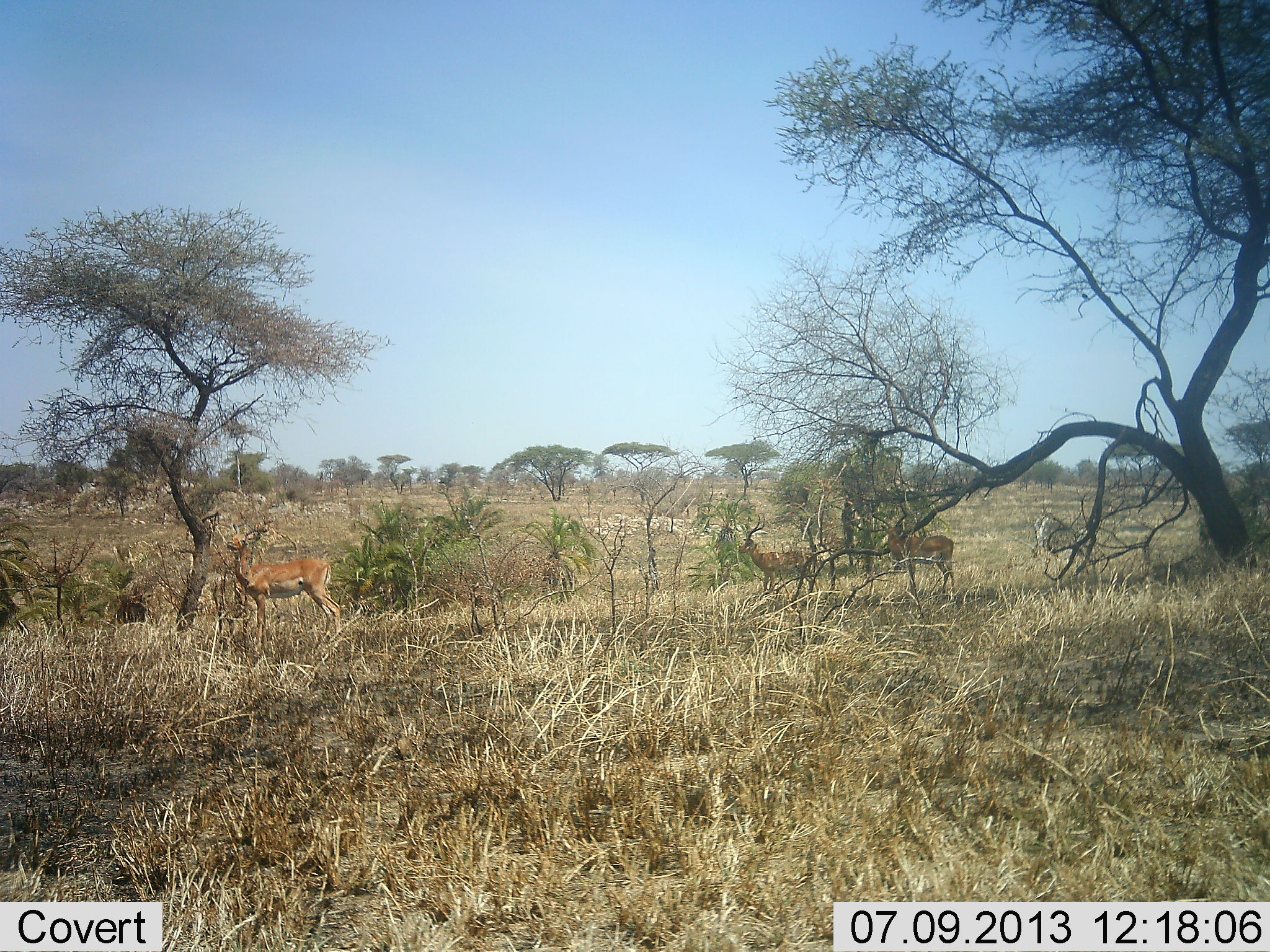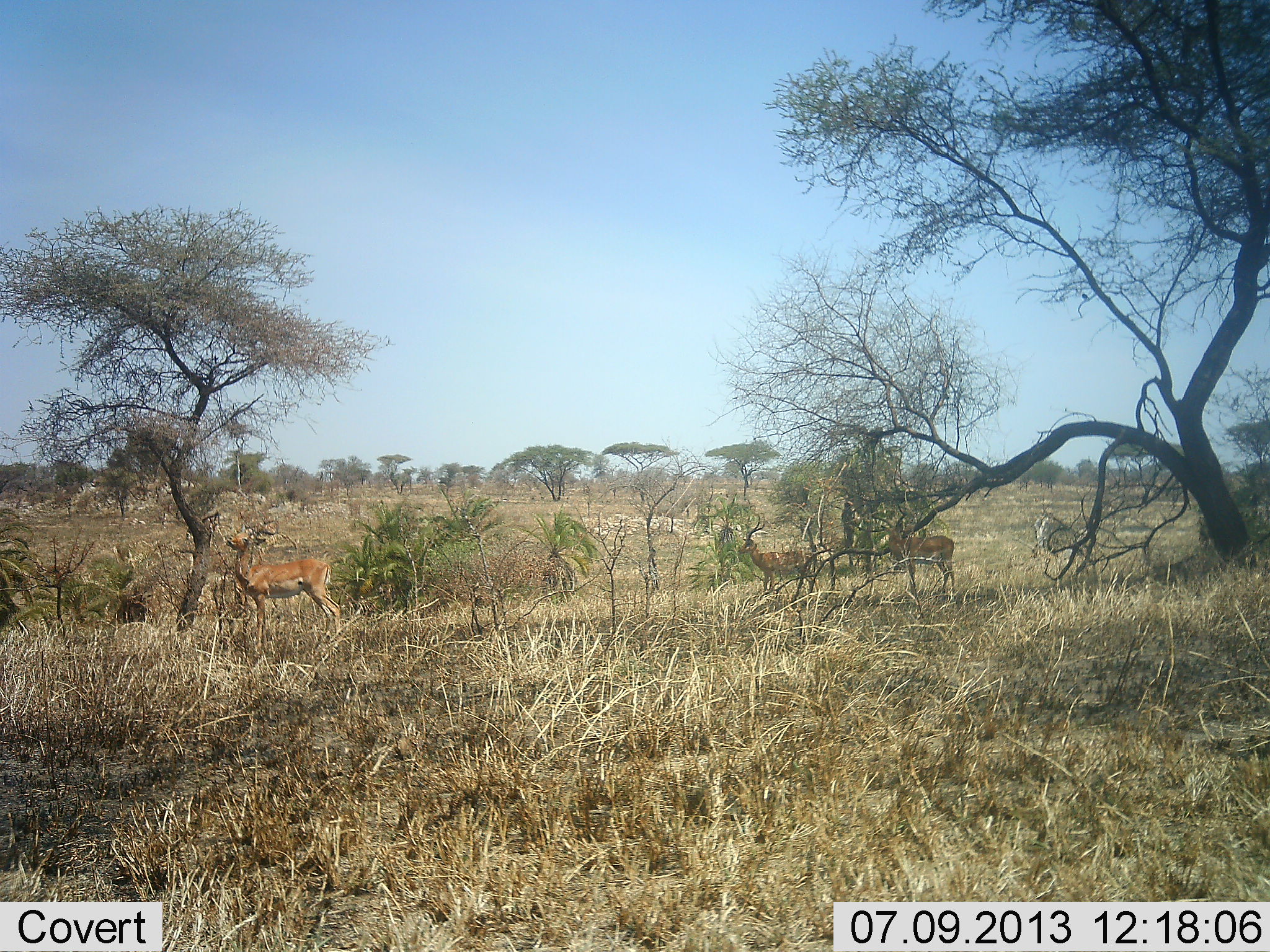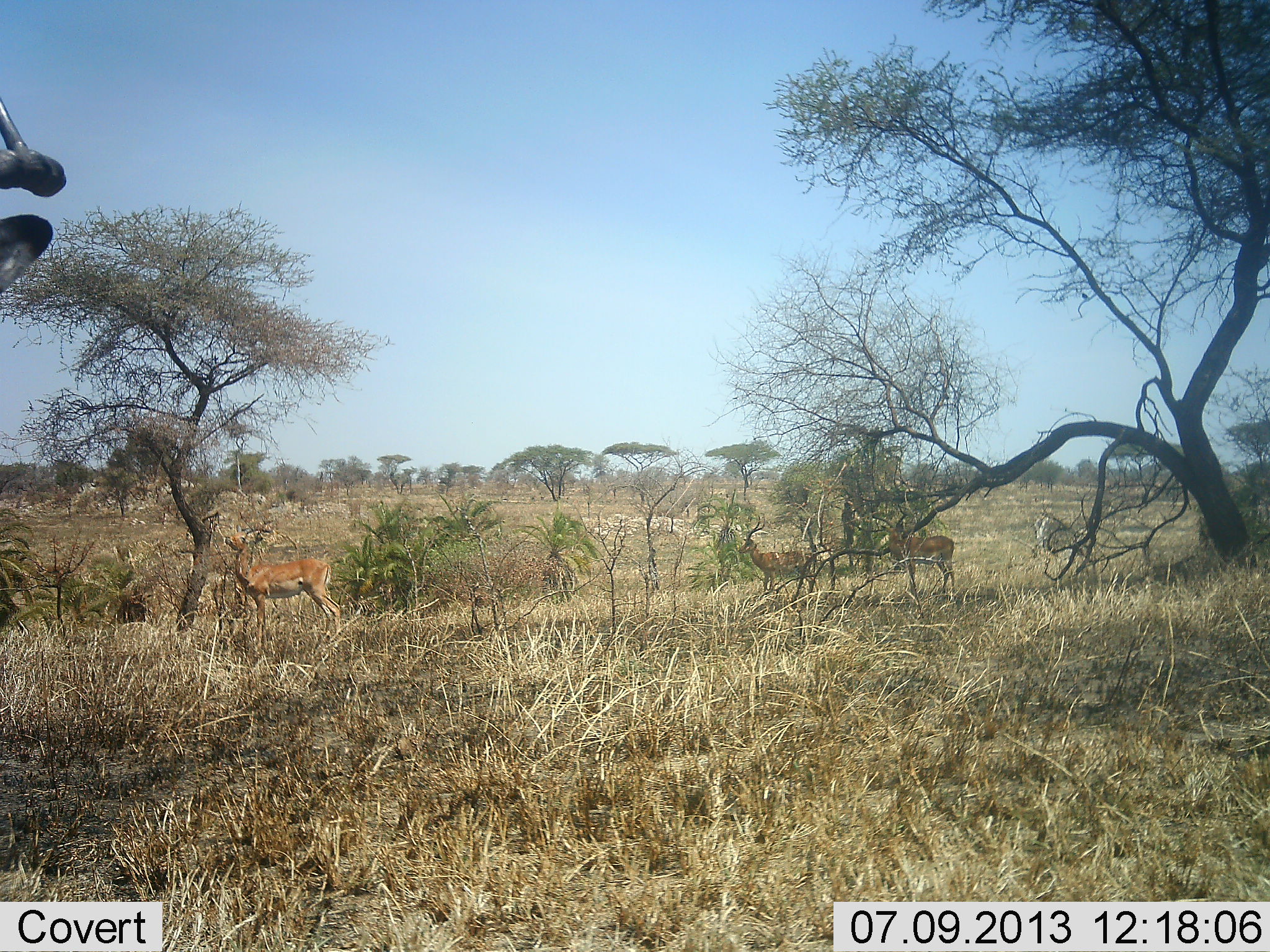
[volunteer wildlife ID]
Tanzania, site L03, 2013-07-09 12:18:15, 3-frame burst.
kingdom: Animalia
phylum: Chordata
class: Mammalia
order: Artiodactyla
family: Bovidae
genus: Aepyceros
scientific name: Aepyceros melampus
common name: impala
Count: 4.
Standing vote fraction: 100%.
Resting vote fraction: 0%.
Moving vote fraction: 8%.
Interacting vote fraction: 0%.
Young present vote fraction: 0%.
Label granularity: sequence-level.